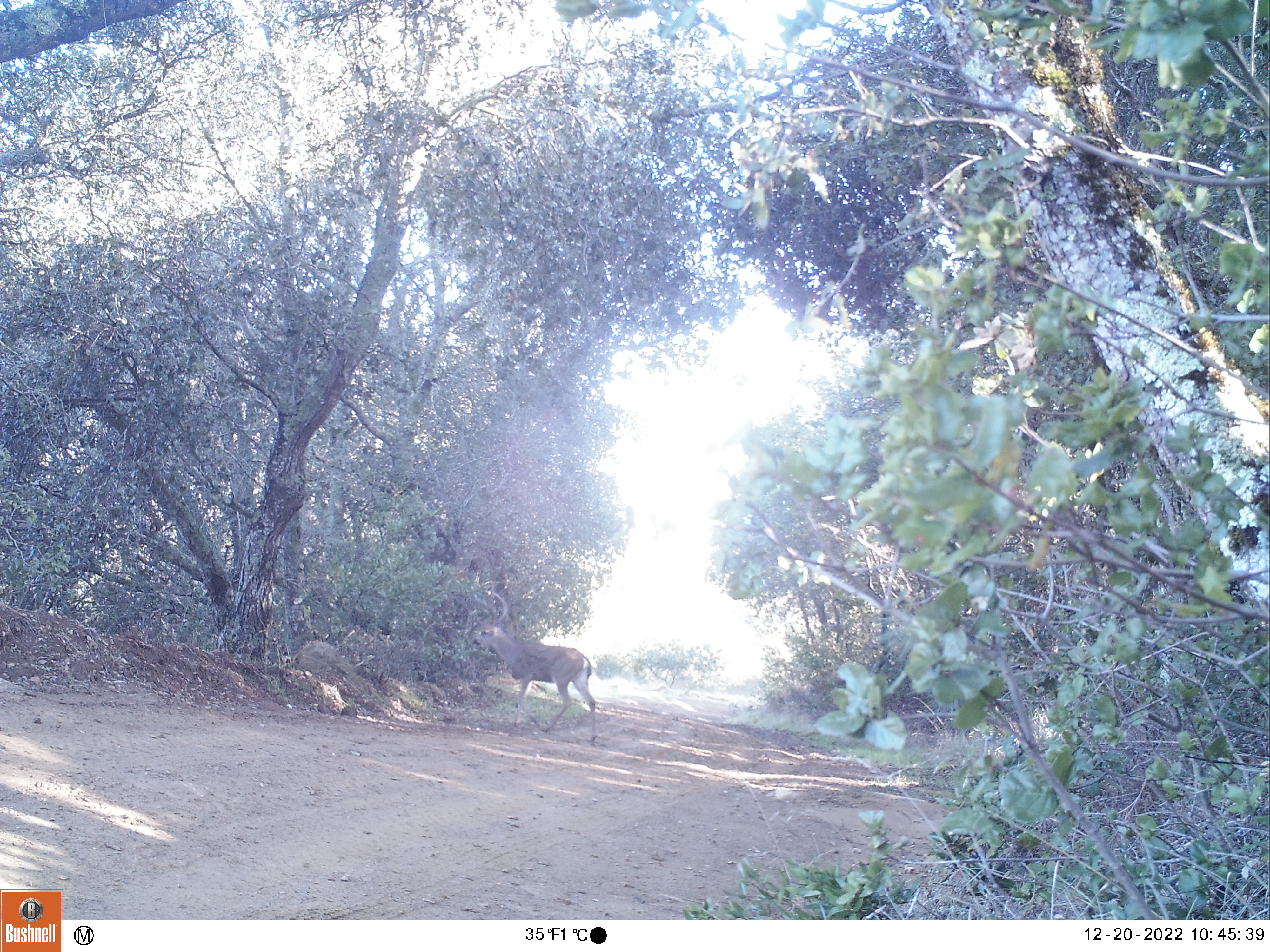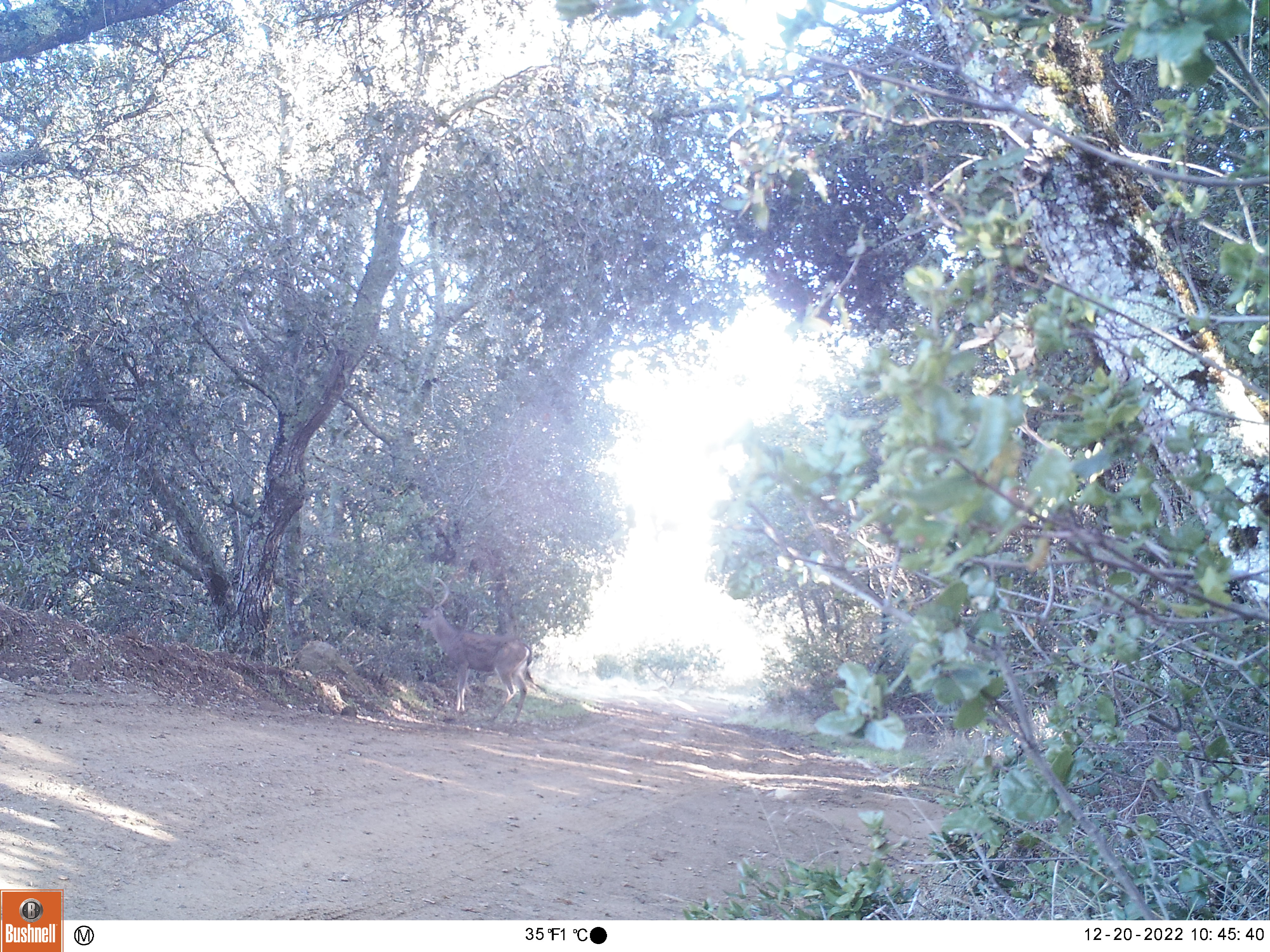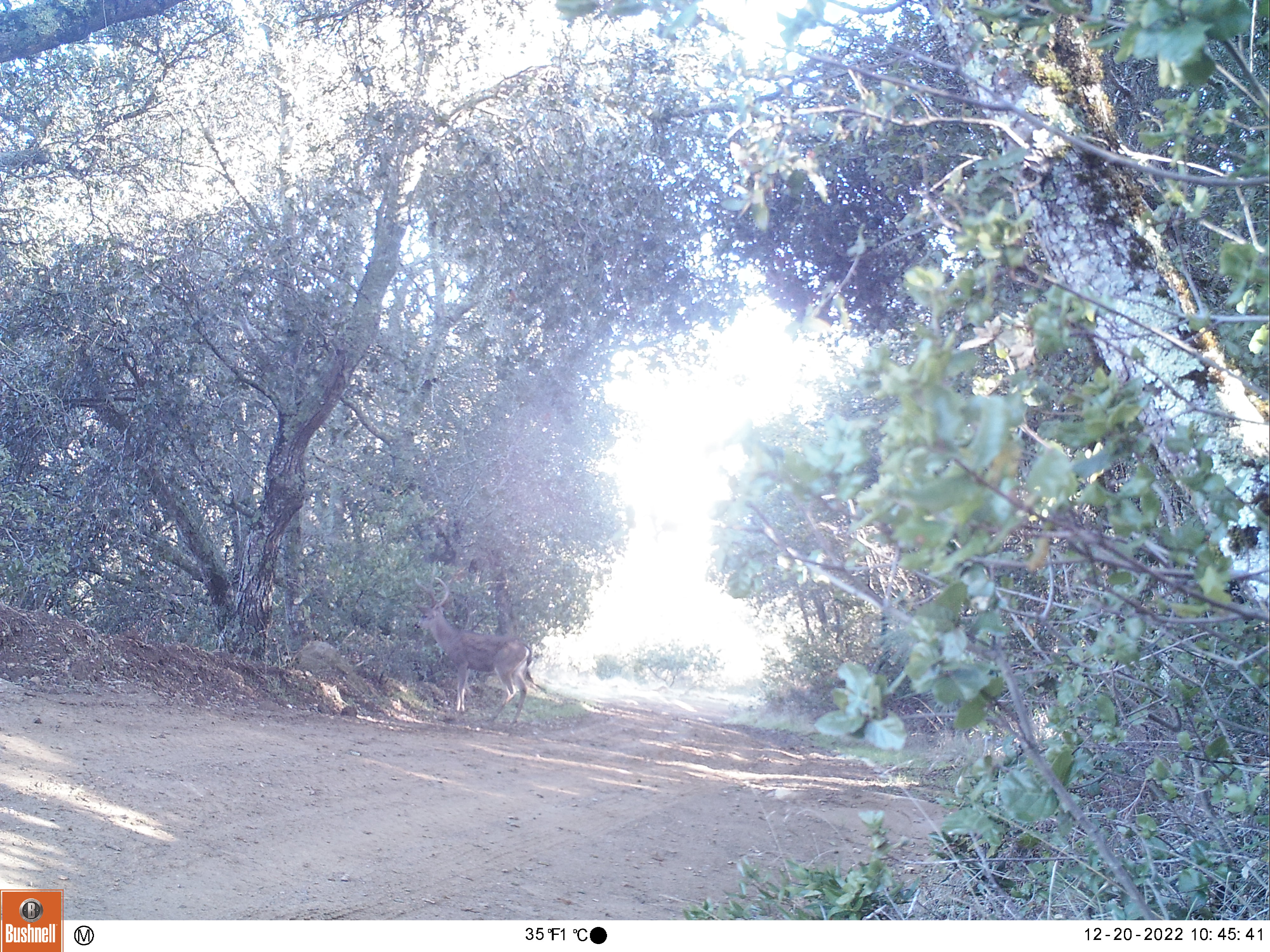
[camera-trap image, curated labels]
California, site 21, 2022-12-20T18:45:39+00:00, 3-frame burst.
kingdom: Animalia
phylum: Chordata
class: Mammalia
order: Artiodactyla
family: Cervidae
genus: Odocoileus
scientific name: Odocoileus hemionus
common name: mule deer